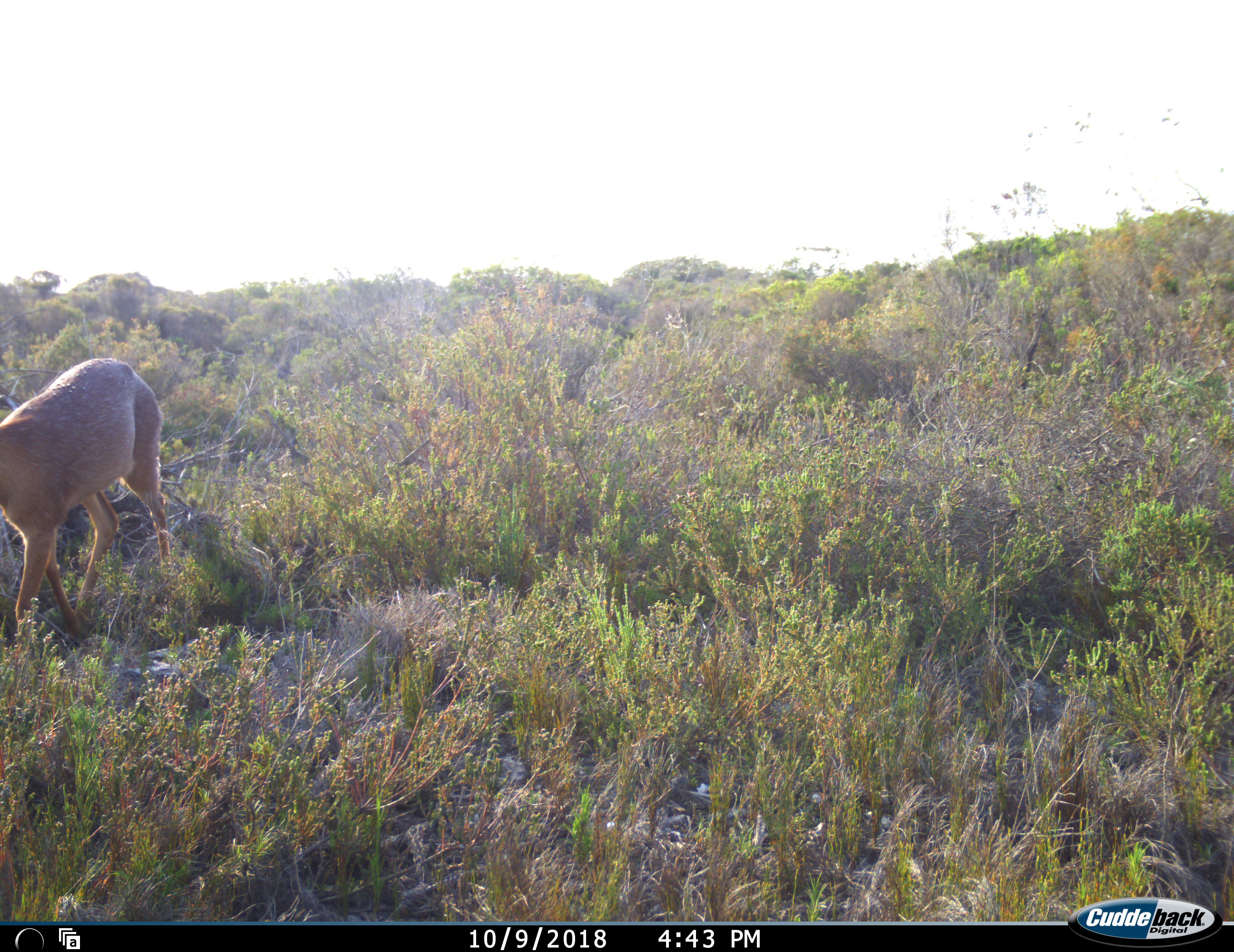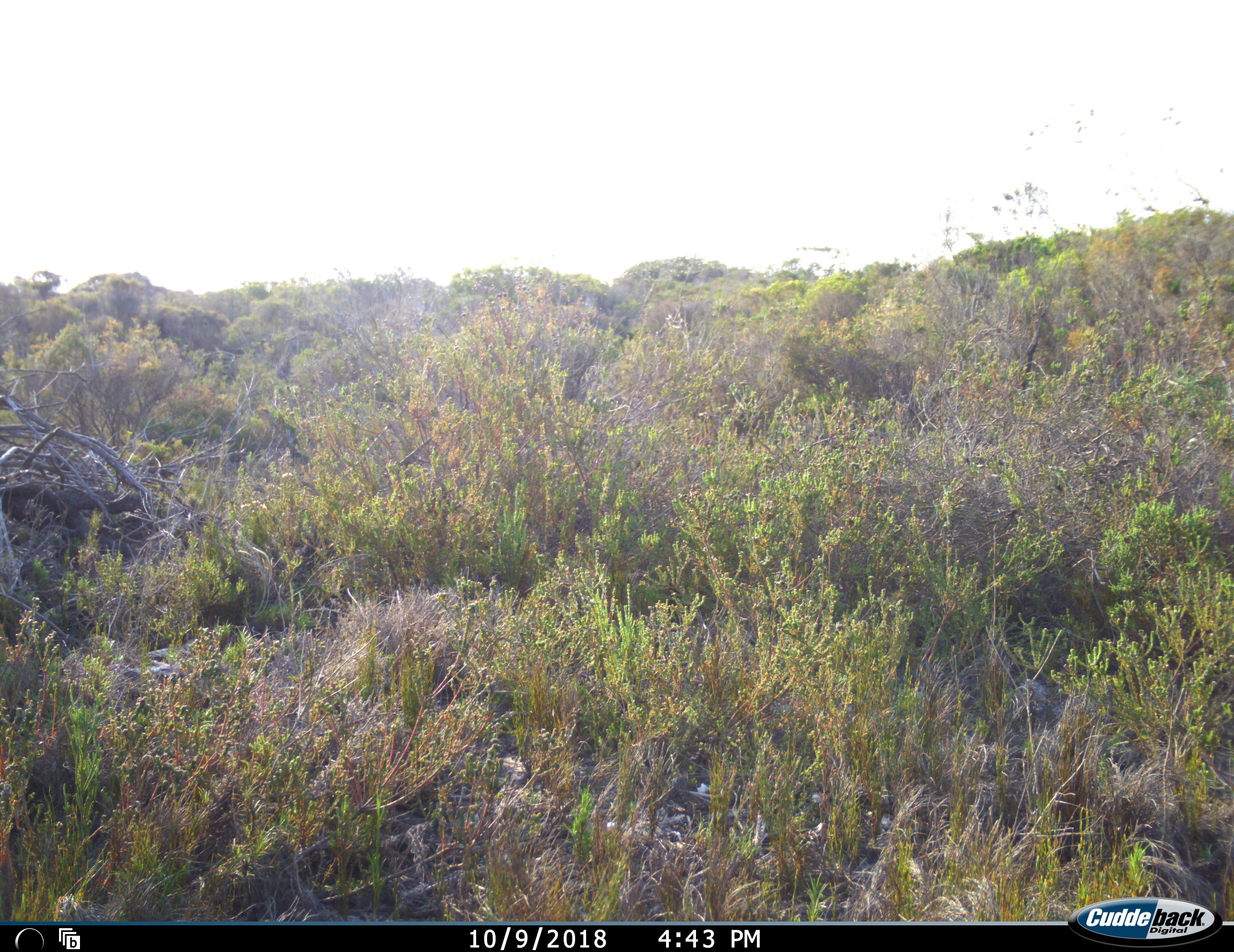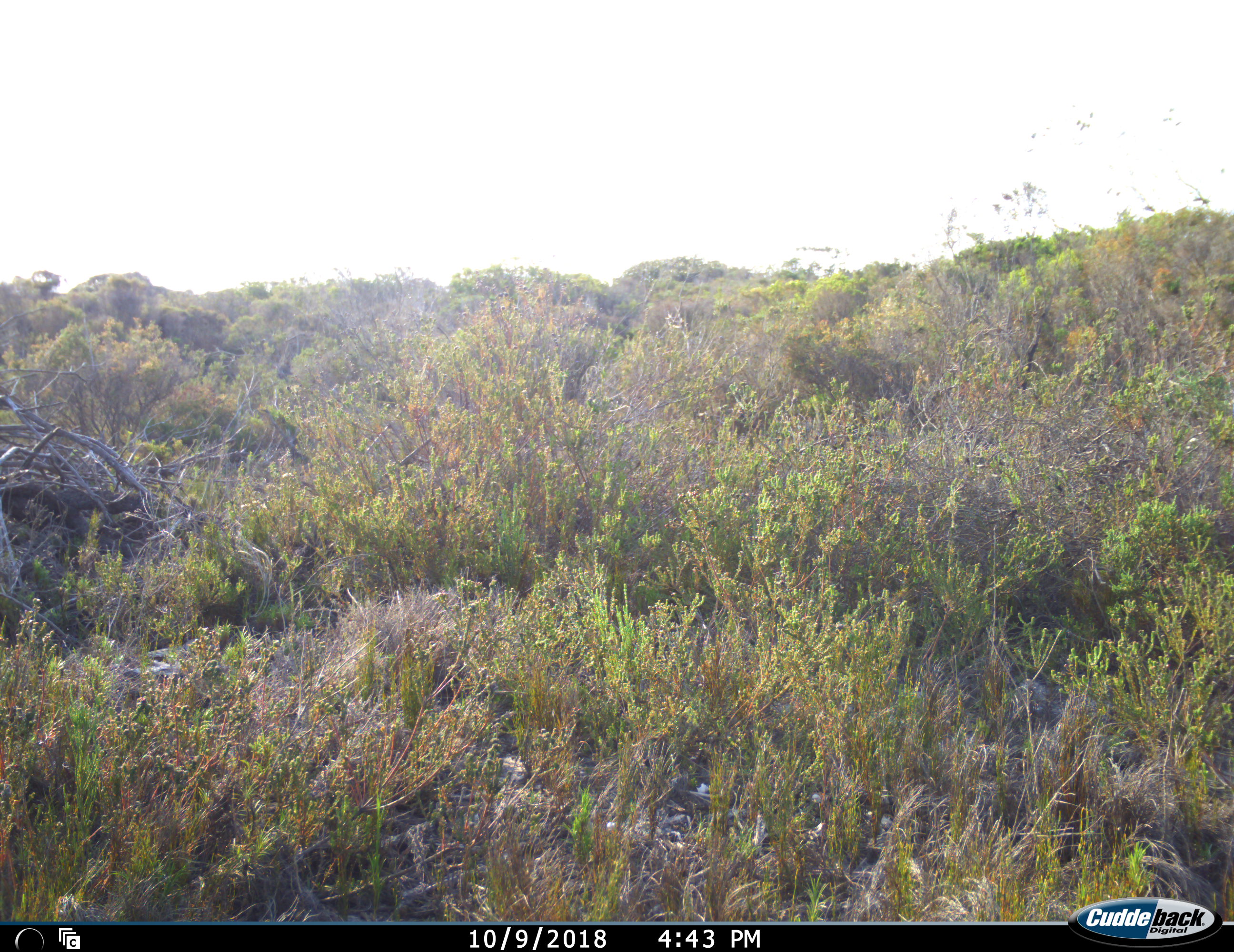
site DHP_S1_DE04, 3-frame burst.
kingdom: Animalia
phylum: Chordata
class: Mammalia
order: Artiodactyla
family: Bovidae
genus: Raphicerus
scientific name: Raphicerus melanotis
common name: grysbok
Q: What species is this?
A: Grysbok (Raphicerus melanotis).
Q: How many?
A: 1.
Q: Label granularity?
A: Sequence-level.